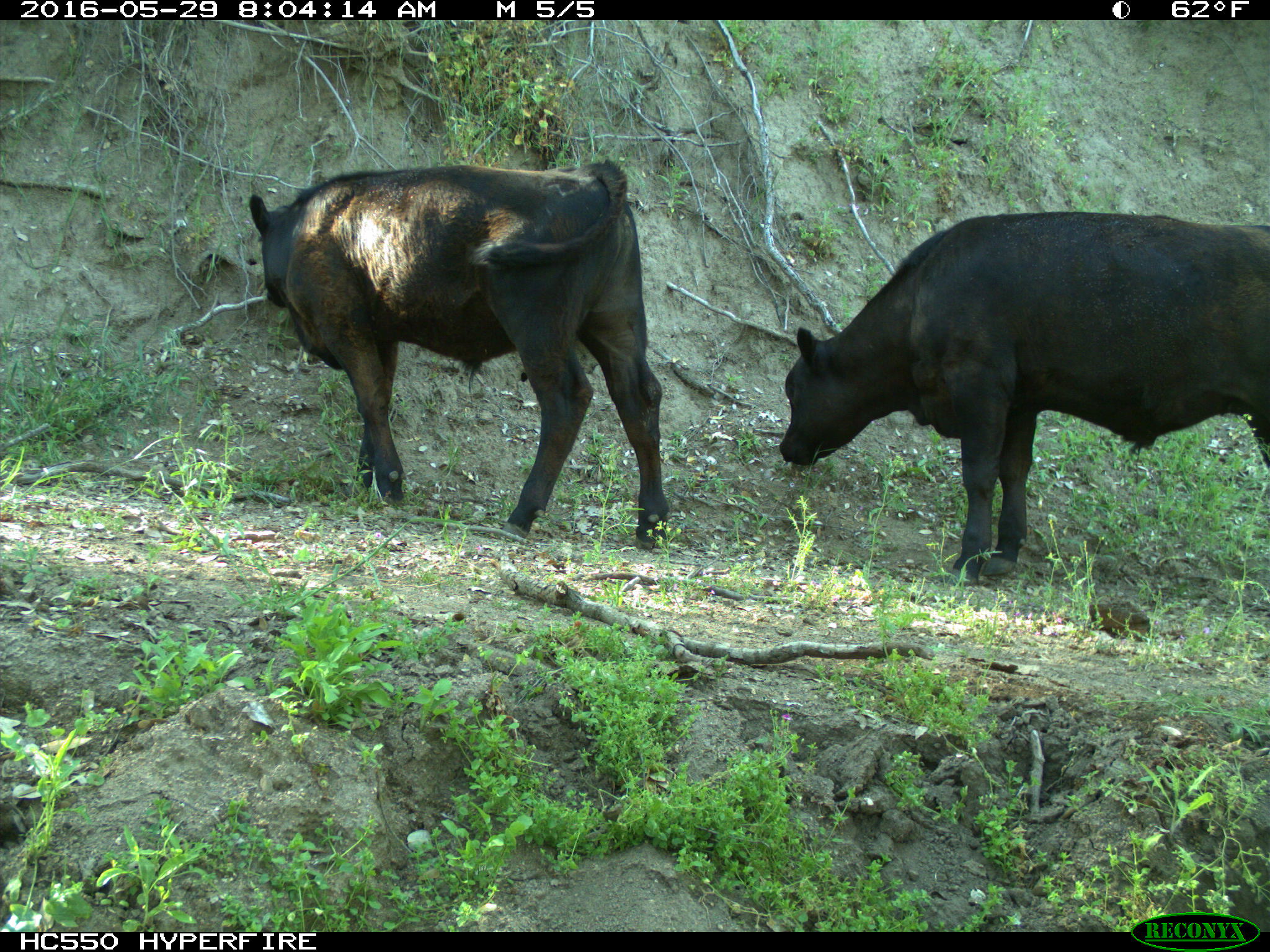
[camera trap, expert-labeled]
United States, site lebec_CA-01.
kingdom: Animalia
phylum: Chordata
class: Mammalia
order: Artiodactyla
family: Bovidae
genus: Bos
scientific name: Bos taurus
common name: domestic cow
Bos taurus (domestic cow).